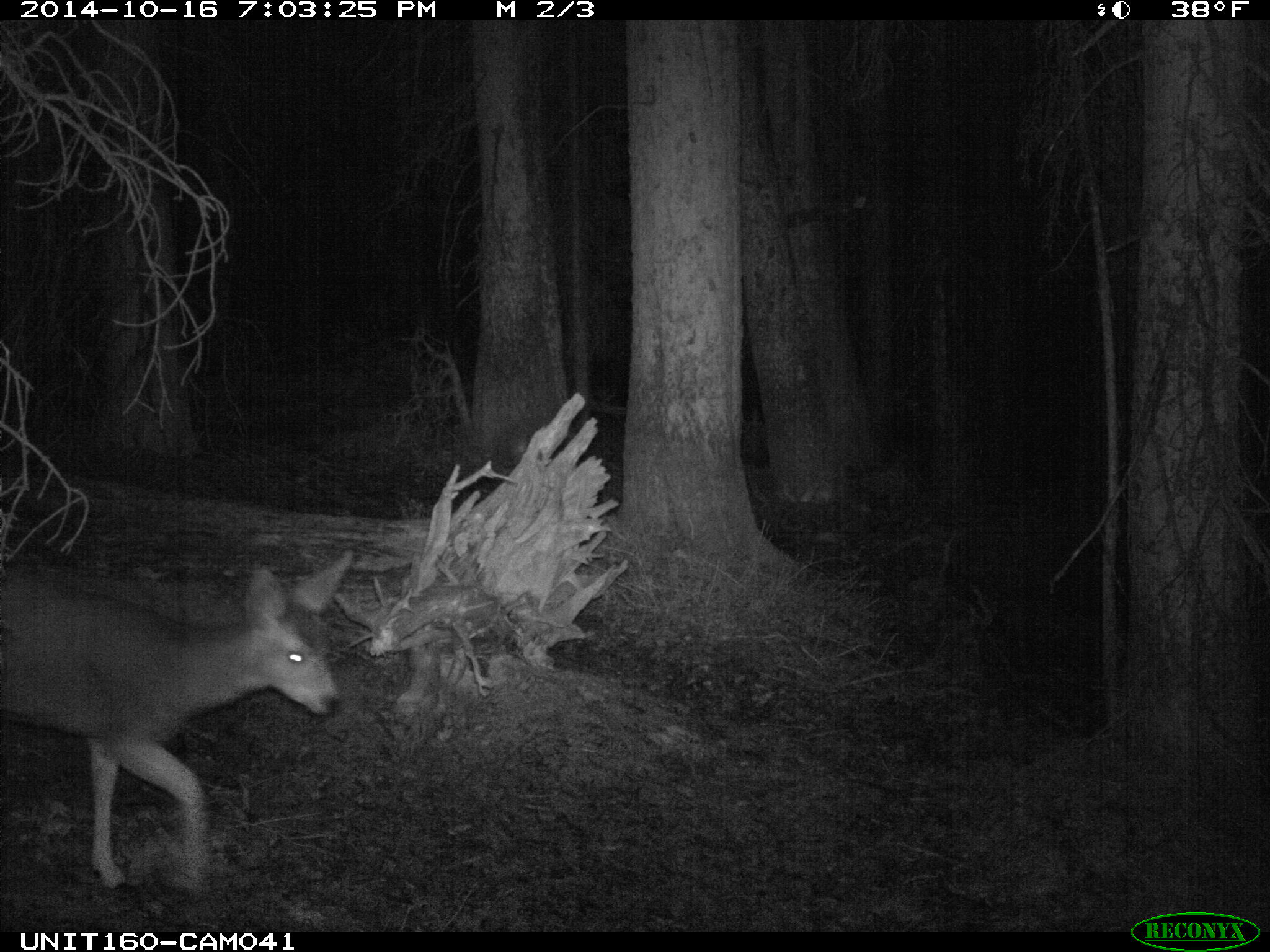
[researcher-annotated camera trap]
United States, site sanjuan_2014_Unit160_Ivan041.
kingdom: Animalia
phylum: Chordata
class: Mammalia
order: Artiodactyla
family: Cervidae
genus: Odocoileus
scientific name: Odocoileus hemionus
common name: mule deer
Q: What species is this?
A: Odocoileus hemionus (mule deer).